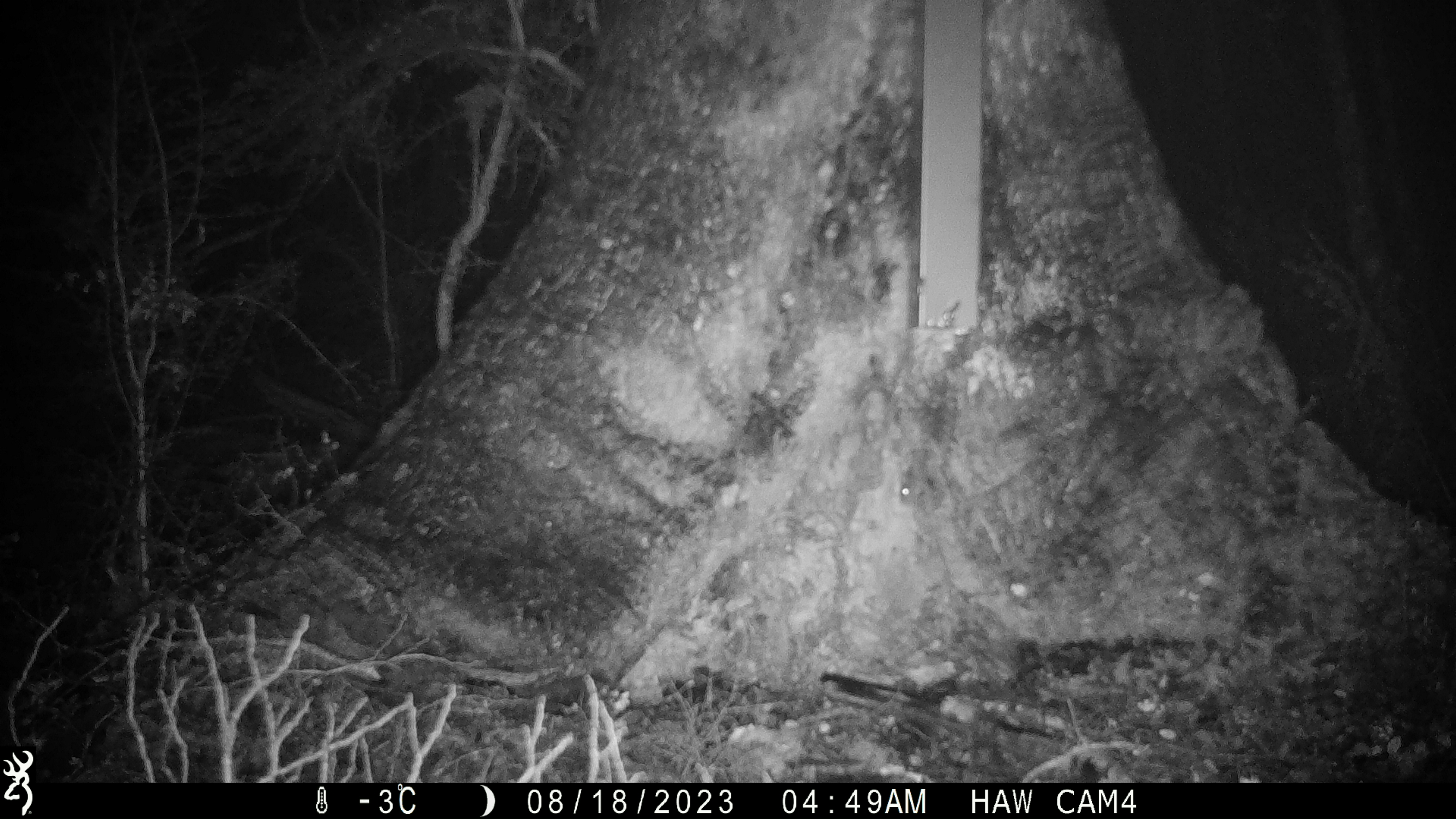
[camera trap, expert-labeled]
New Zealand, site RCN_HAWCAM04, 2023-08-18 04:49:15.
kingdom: Animalia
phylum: Chordata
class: Mammalia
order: Rodentia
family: Muridae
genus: Mus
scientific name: Mus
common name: mouse